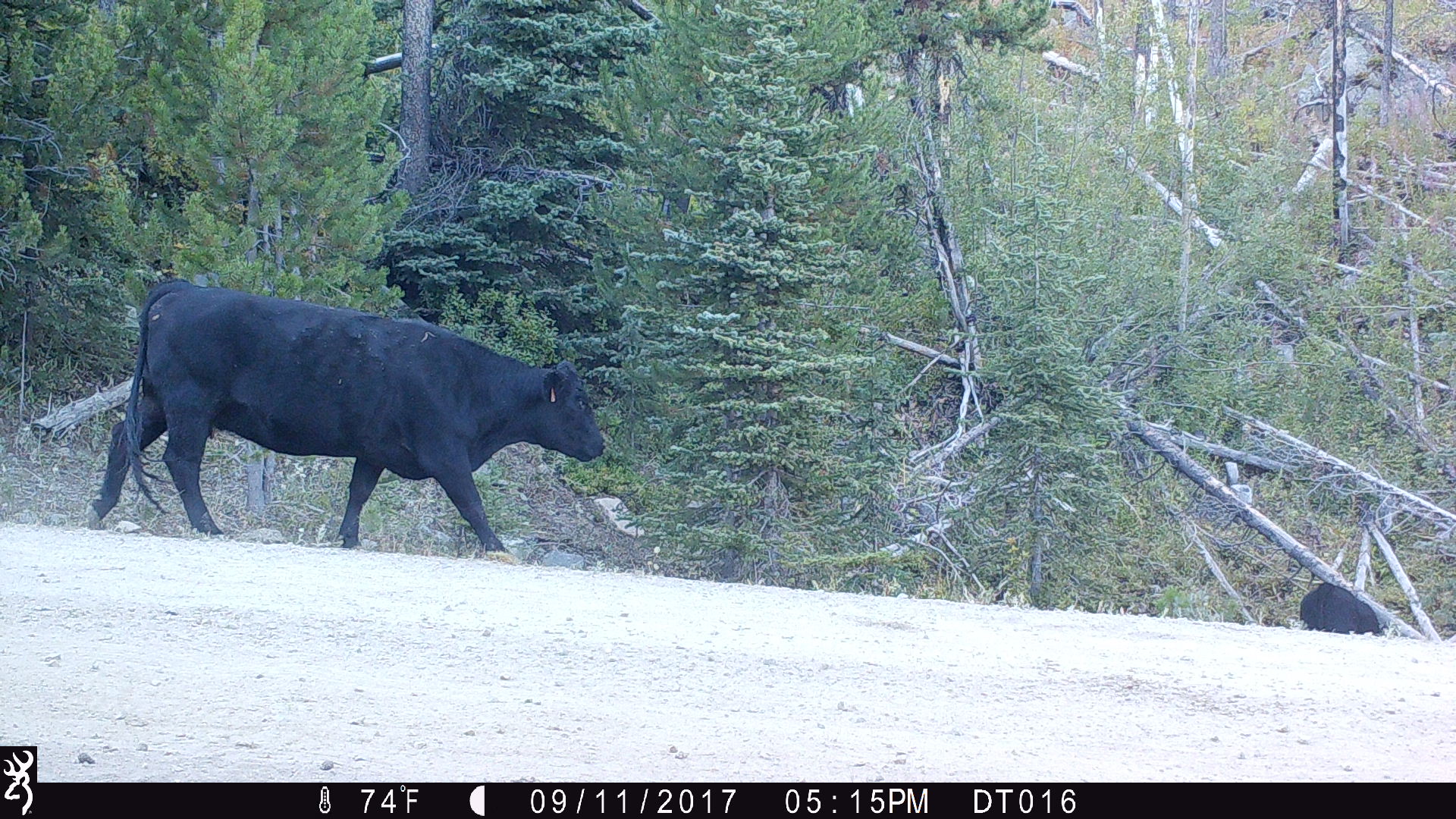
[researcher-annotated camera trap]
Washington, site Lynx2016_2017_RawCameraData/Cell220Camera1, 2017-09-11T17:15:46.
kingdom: Animalia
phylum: Chordata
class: Mammalia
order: Artiodactyla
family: Bovidae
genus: Bos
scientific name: Bos taurus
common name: domestic cattle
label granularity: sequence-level